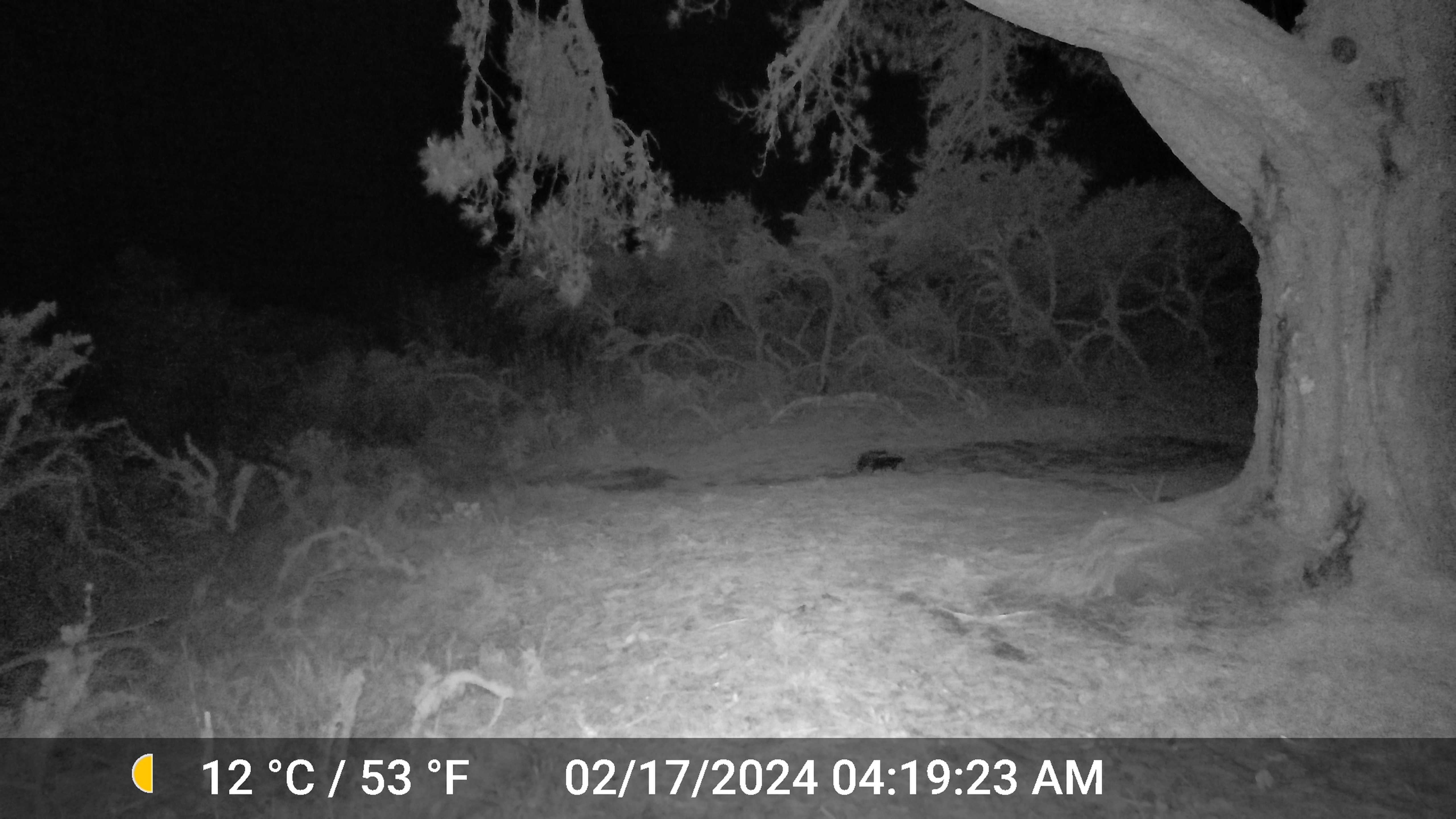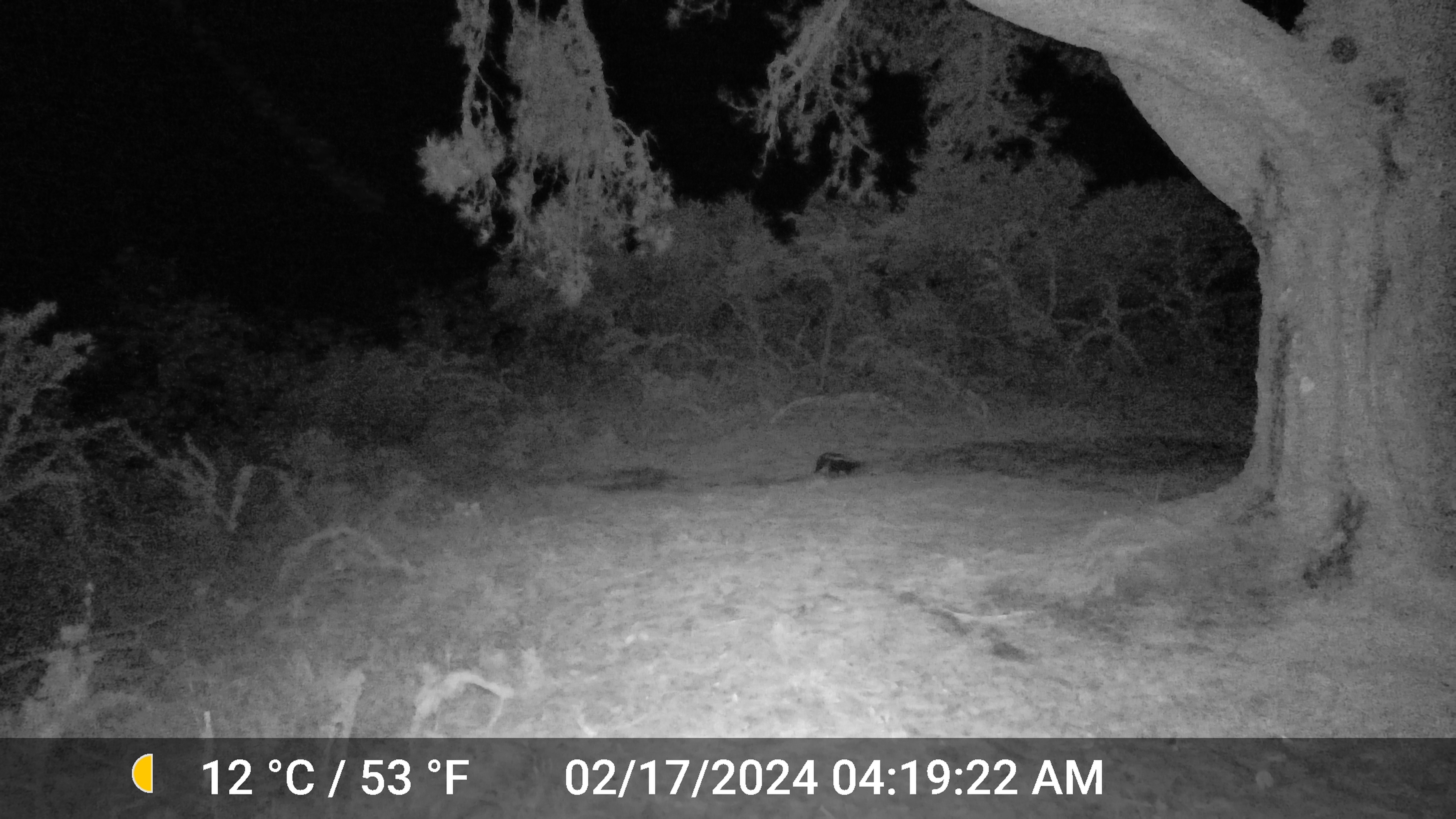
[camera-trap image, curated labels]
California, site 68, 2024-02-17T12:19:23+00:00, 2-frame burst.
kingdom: Animalia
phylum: Chordata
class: Mammalia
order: Carnivora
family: Mephitidae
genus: Mephitis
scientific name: Mephitis mephitis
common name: striped skunk